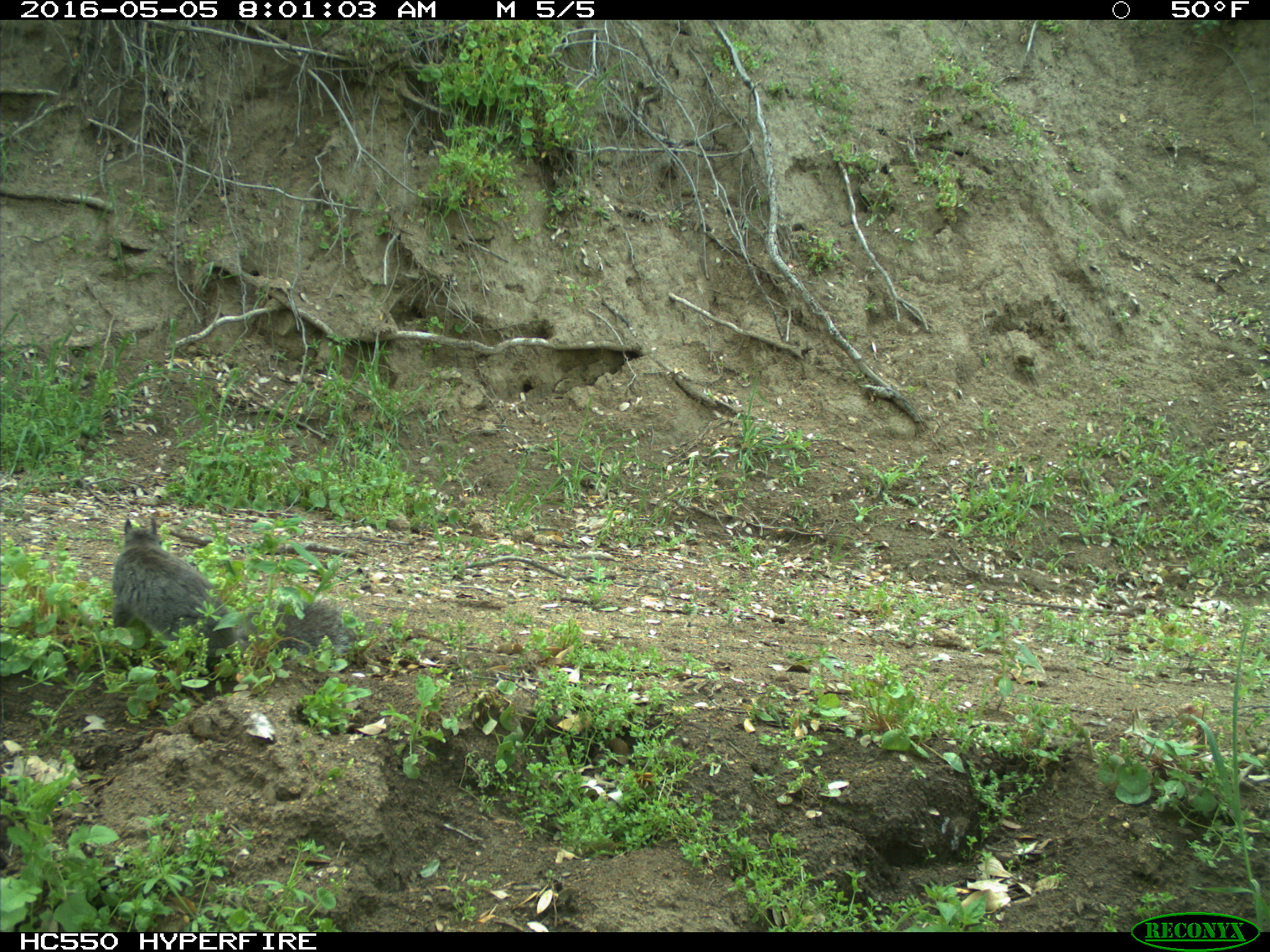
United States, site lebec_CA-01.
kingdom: Animalia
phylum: Chordata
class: Mammalia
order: Rodentia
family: Sciuridae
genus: Sciurus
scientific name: Sciurus carolinensis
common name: eastern gray squirrel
Sciurus carolinensis (eastern gray squirrel).